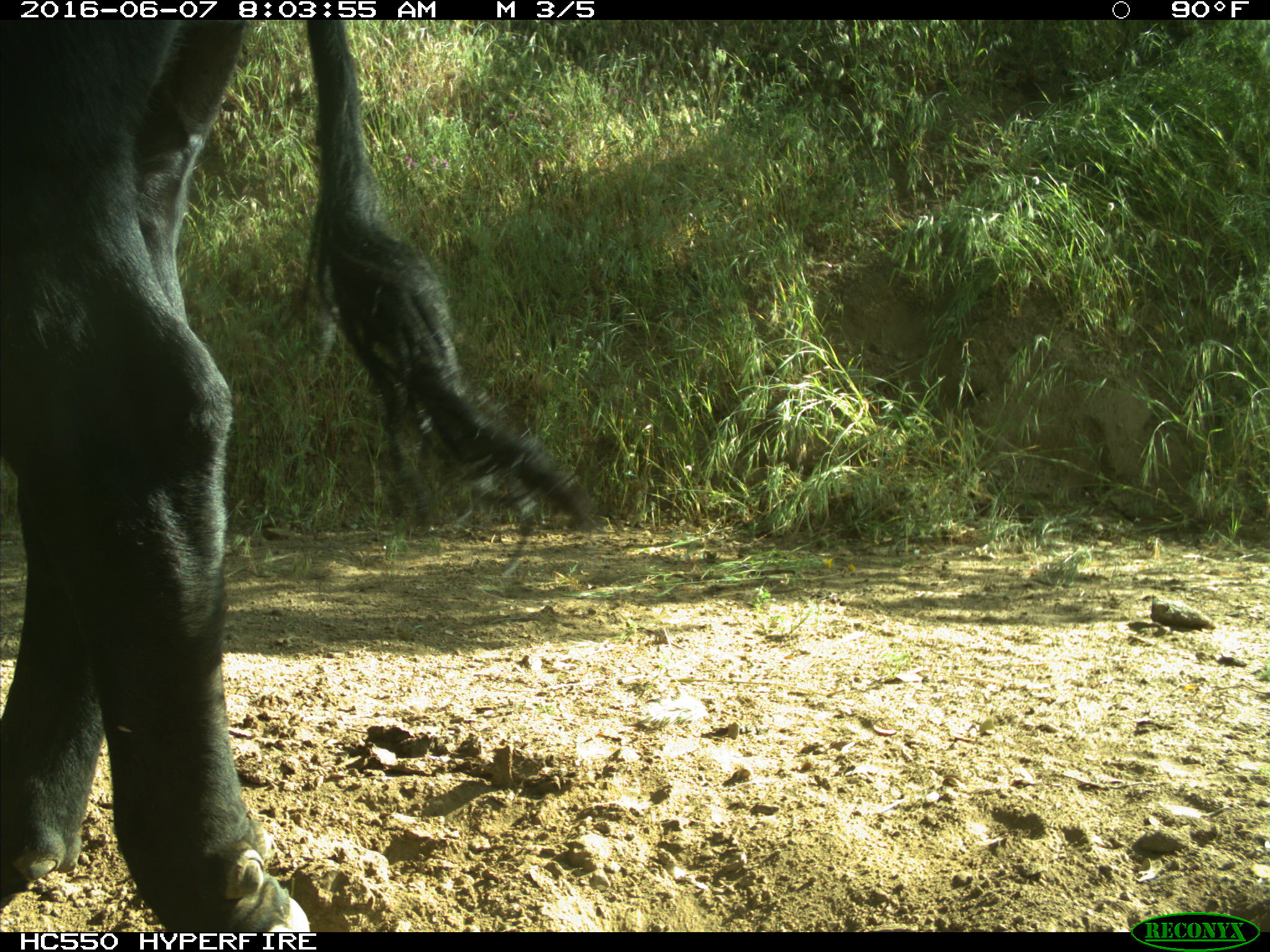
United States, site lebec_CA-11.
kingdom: Animalia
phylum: Chordata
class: Mammalia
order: Artiodactyla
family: Bovidae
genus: Bos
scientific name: Bos taurus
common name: domestic cow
Bos taurus (domestic cow).